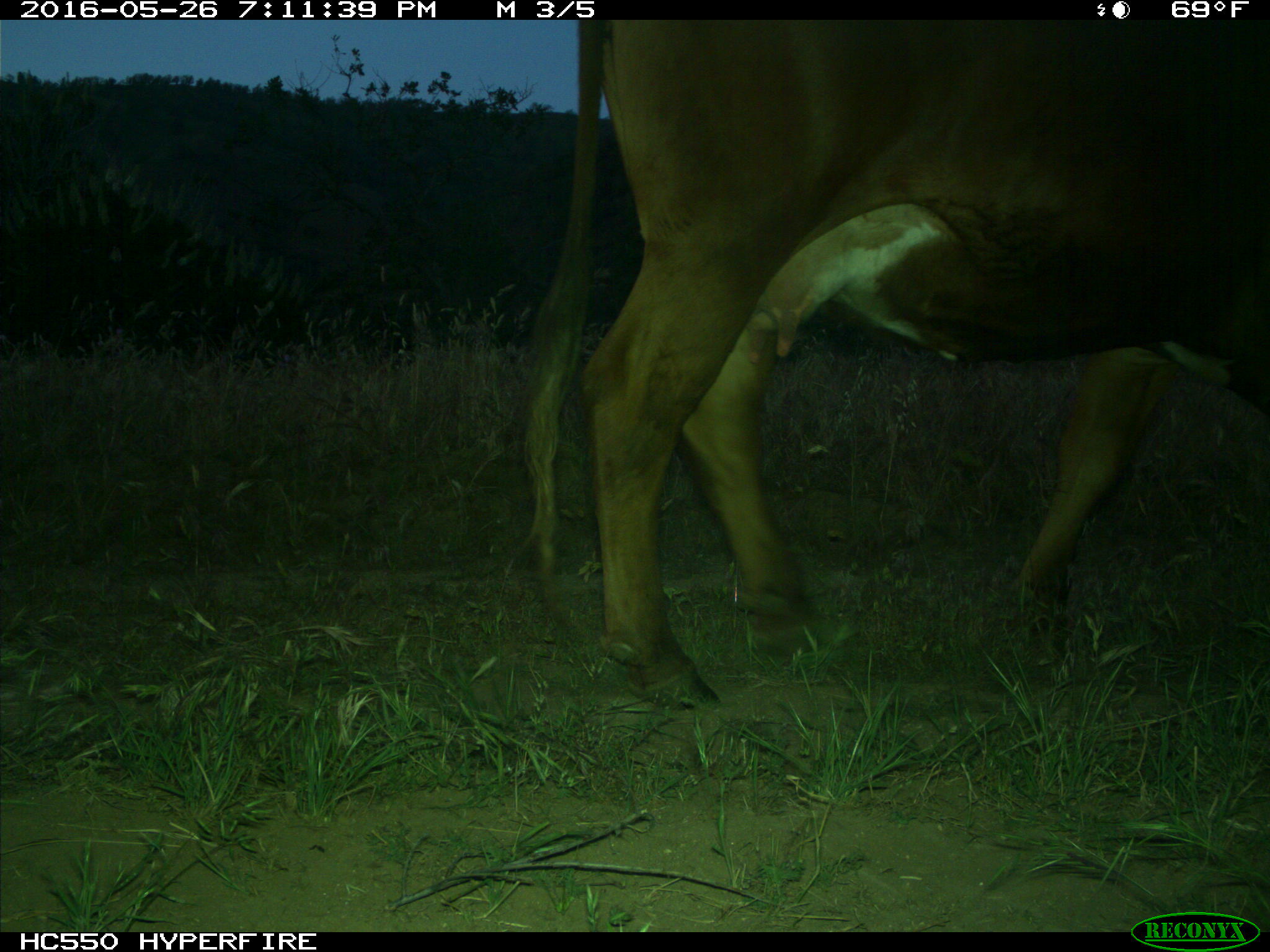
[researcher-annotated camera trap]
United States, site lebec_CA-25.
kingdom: Animalia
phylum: Chordata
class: Mammalia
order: Artiodactyla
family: Bovidae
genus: Bos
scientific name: Bos taurus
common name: domestic cow